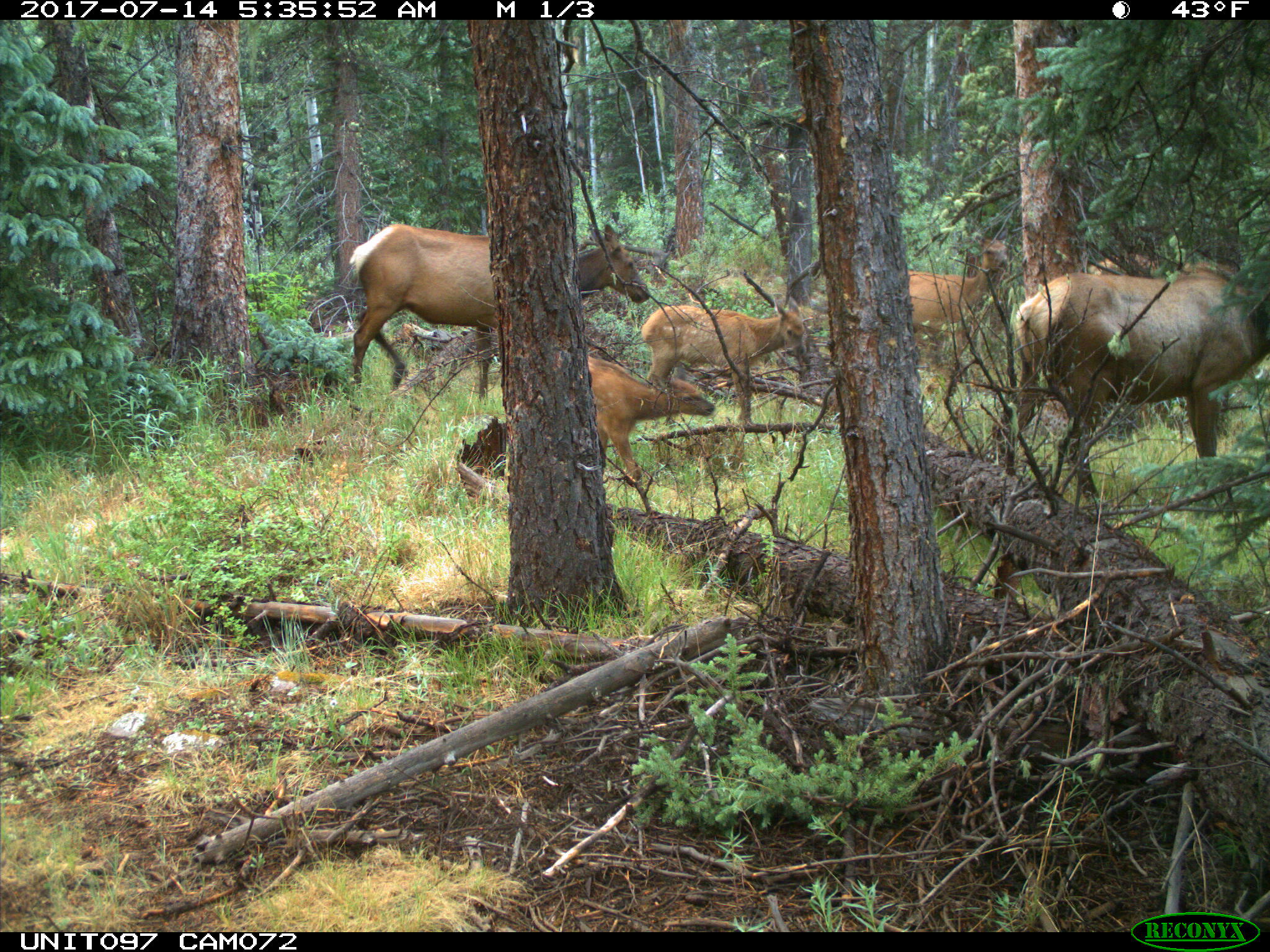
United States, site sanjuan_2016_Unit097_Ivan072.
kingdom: Animalia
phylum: Chordata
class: Mammalia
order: Artiodactyla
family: Cervidae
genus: Cervus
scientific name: Cervus elaphus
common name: red deer